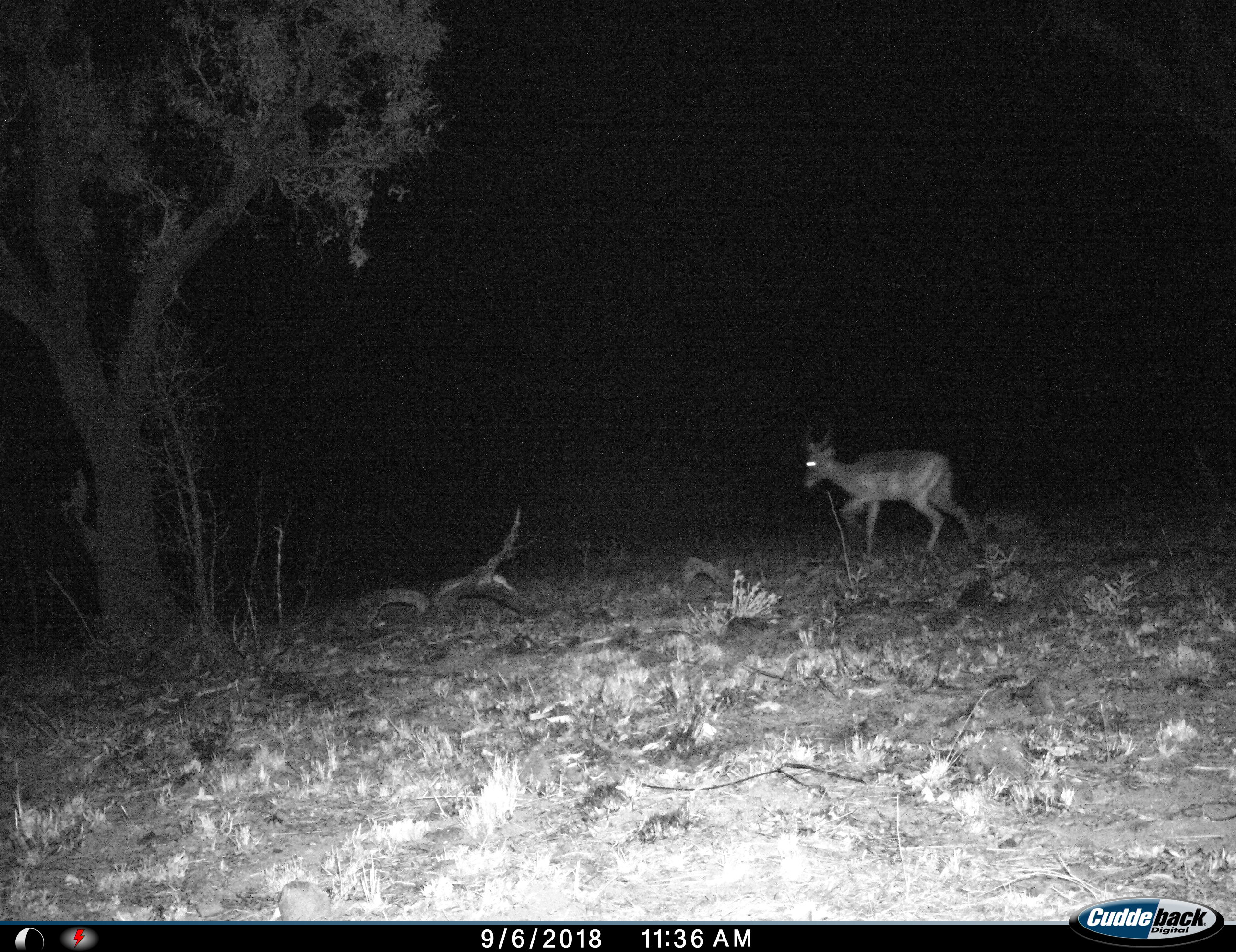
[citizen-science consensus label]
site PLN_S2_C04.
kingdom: Animalia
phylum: Chordata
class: Mammalia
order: Artiodactyla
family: Bovidae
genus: Aepyceros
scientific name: Aepyceros melampus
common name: impala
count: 1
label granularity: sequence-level